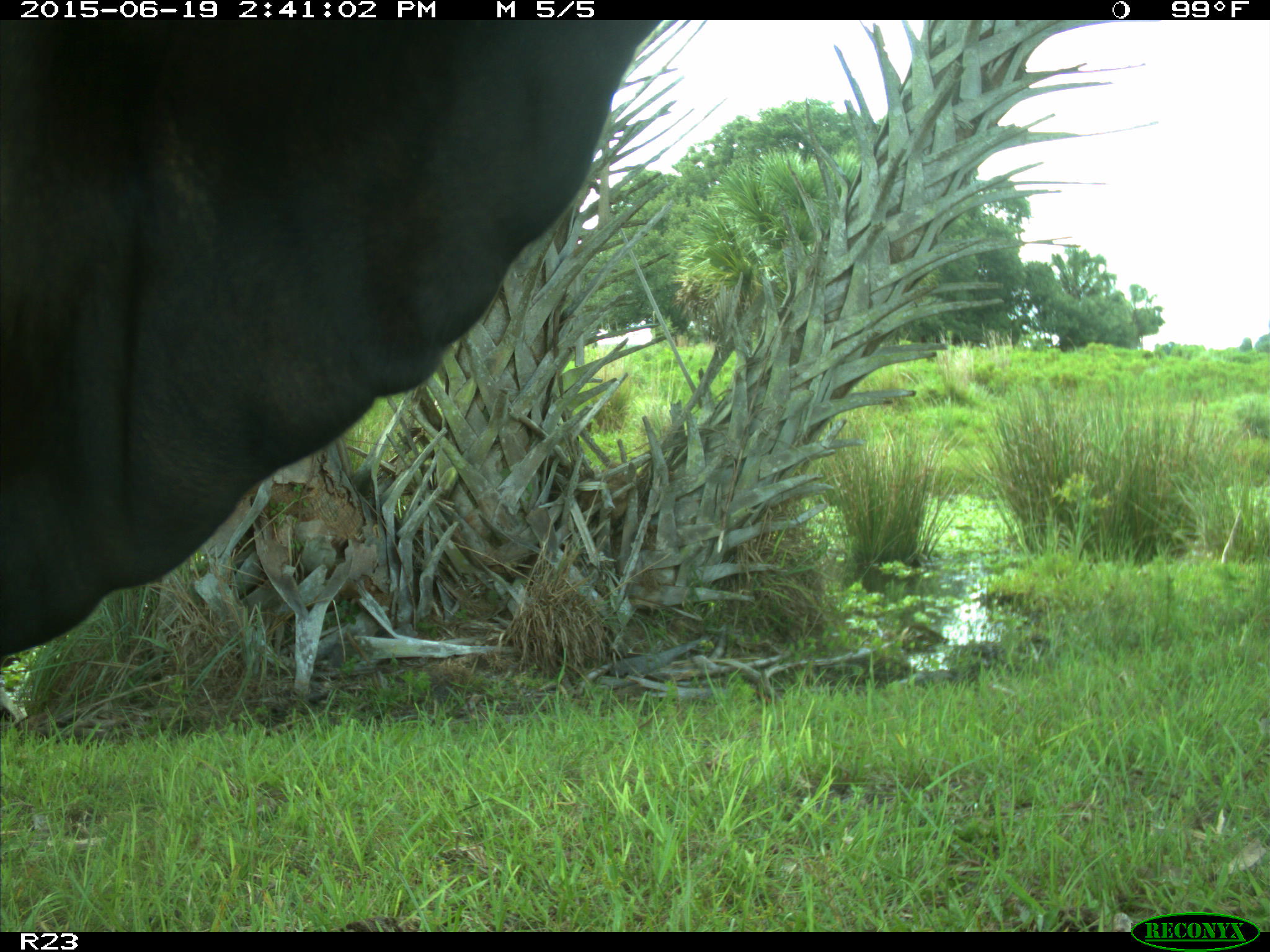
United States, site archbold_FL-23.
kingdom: Animalia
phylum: Chordata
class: Mammalia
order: Artiodactyla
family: Bovidae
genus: Bos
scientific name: Bos taurus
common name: domestic cow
Bos taurus (domestic cow).